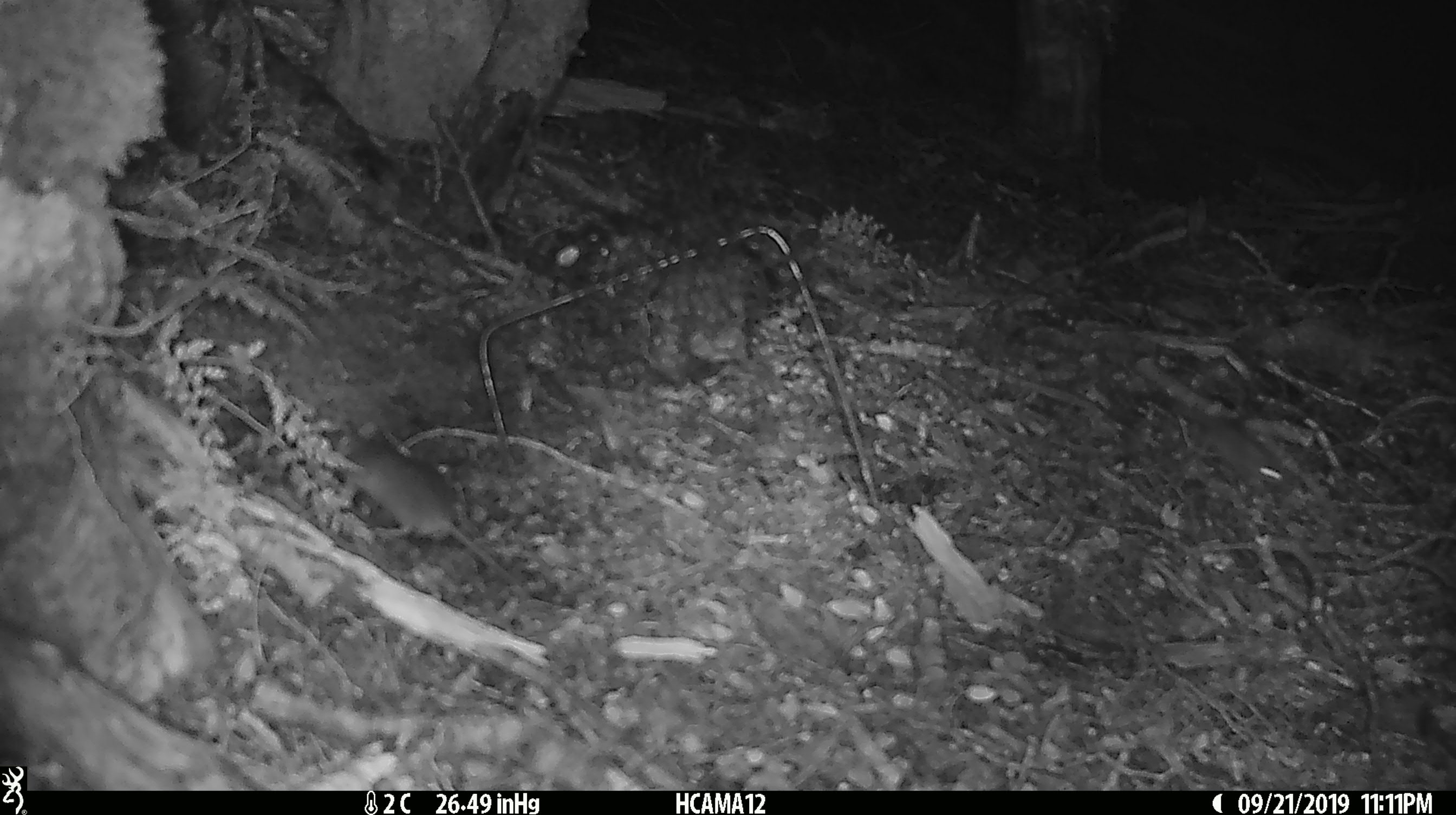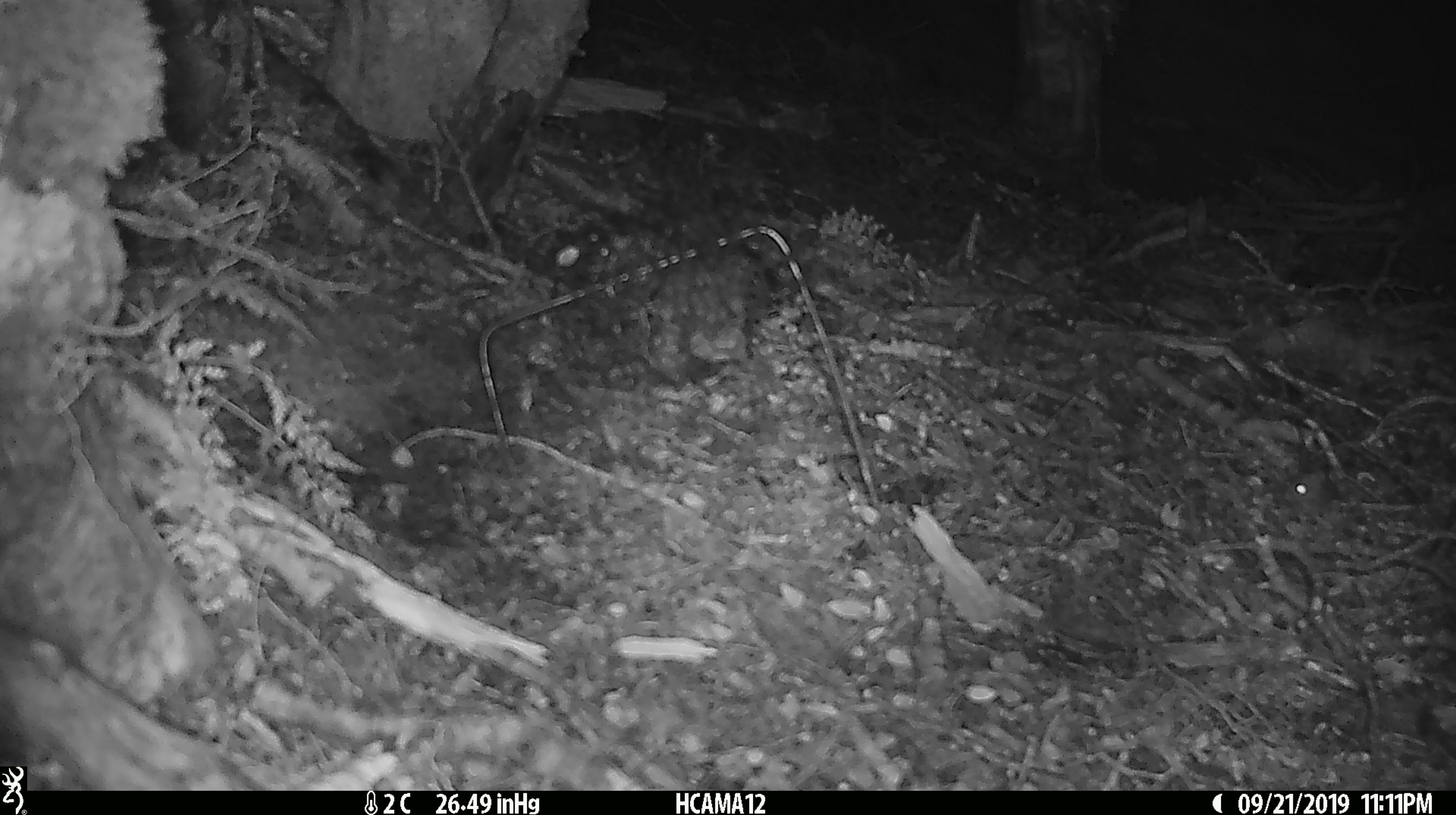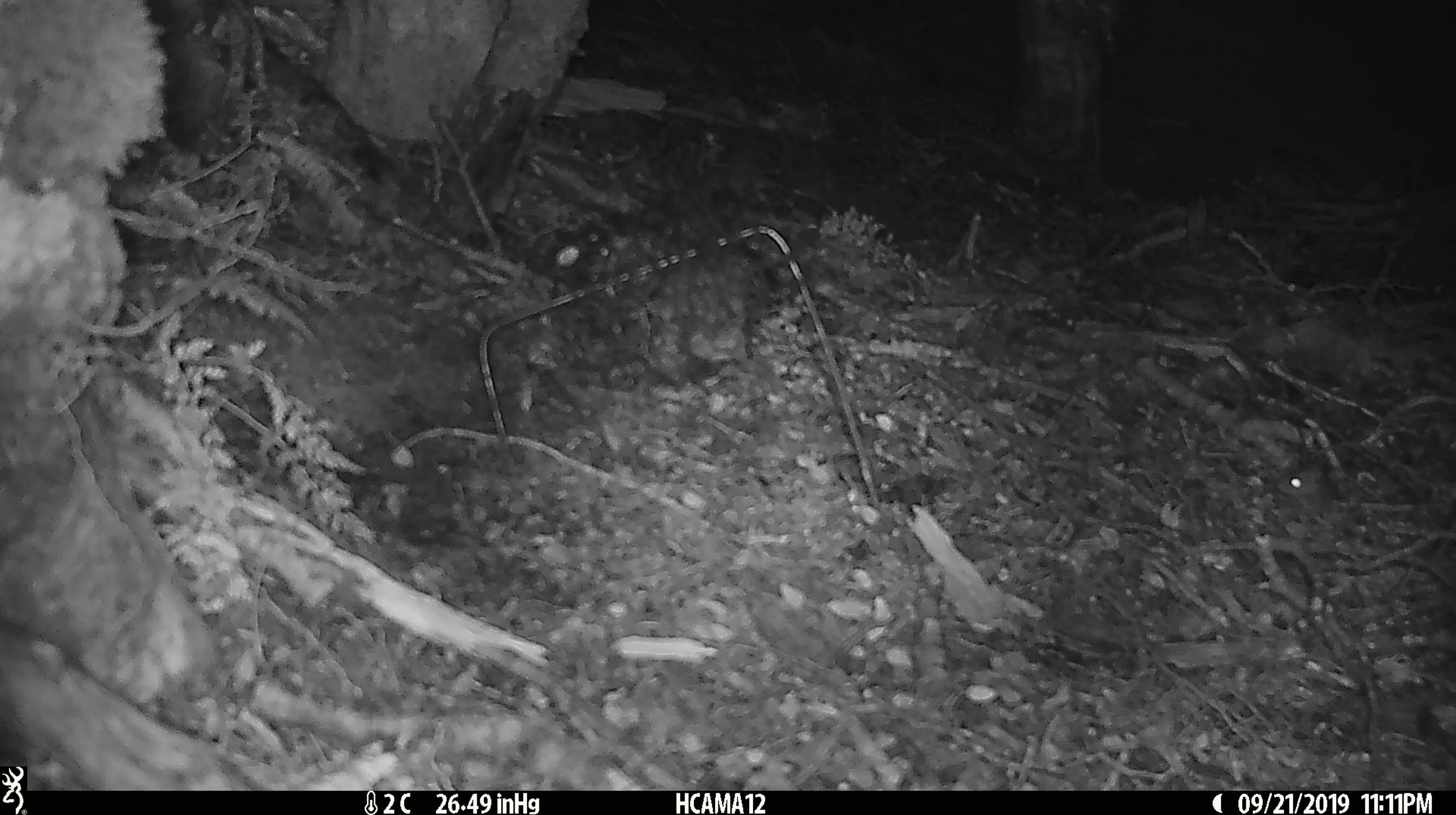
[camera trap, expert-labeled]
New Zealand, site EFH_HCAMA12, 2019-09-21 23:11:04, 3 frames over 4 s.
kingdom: Animalia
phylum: Chordata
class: Mammalia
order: Rodentia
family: Muridae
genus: Mus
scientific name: Mus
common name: mouse